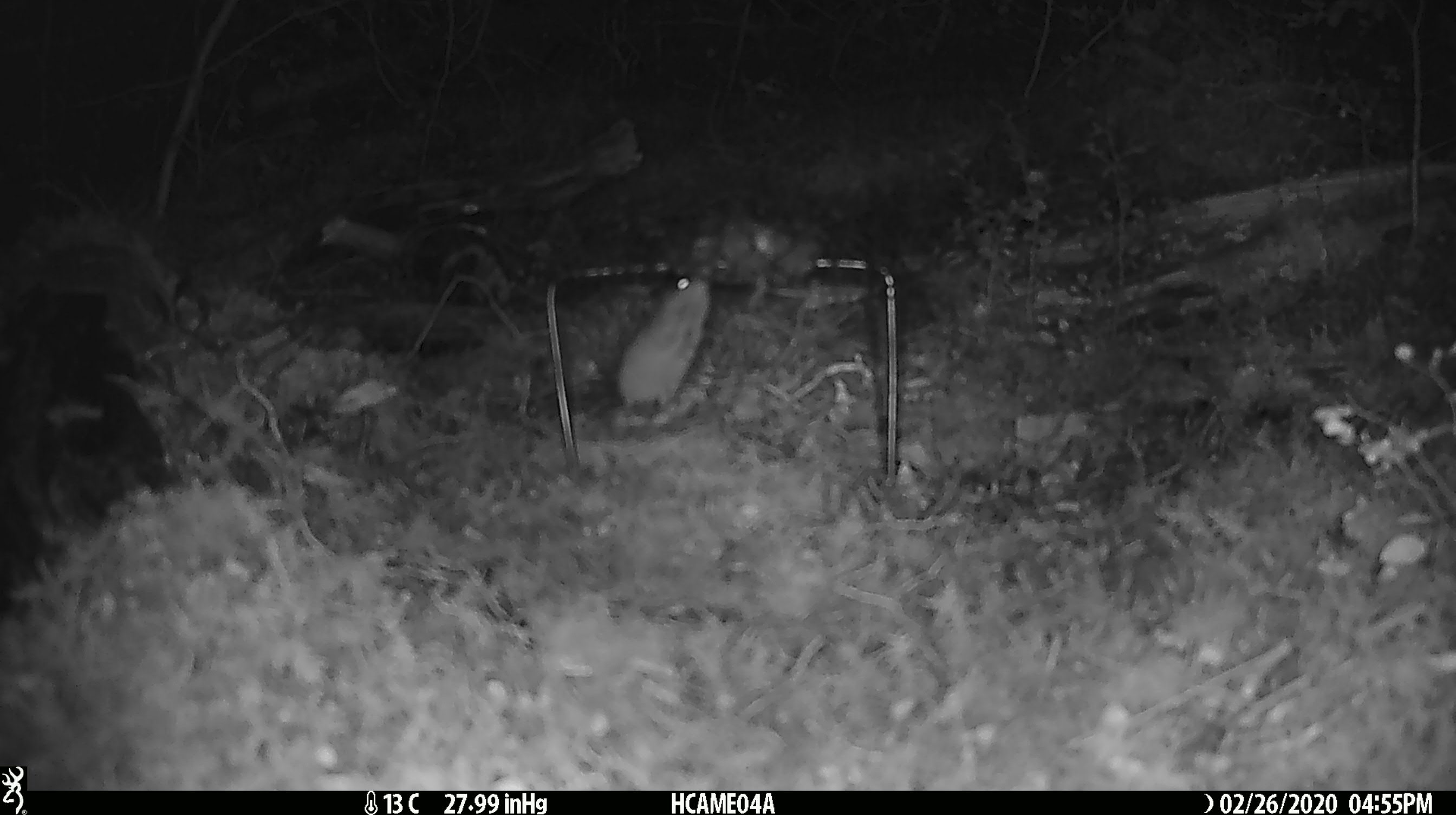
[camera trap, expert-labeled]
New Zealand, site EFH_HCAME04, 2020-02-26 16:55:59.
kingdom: Animalia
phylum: Chordata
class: Mammalia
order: Rodentia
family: Muridae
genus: Mus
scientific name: Mus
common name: mouse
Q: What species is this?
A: Mouse (Mus).